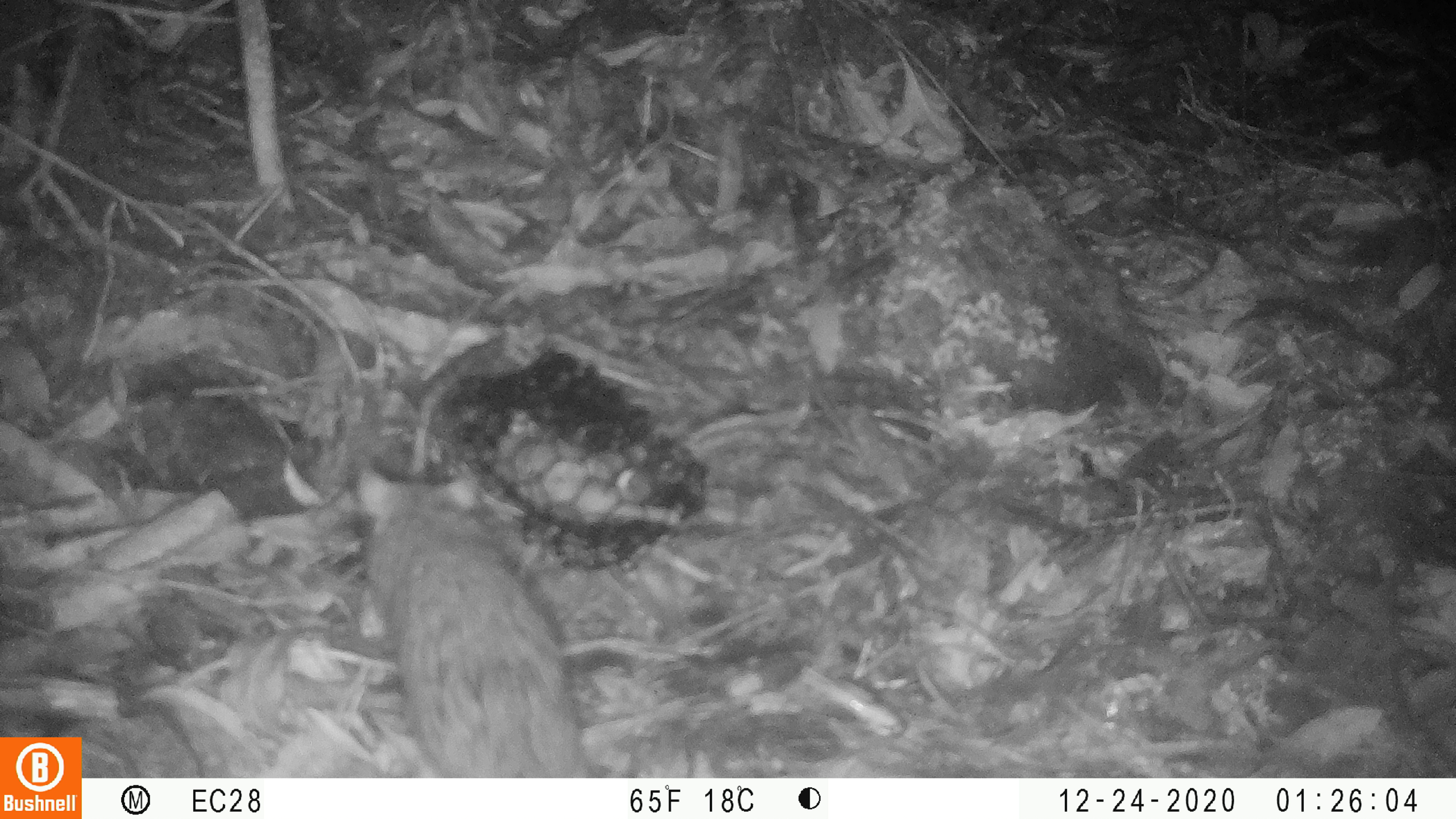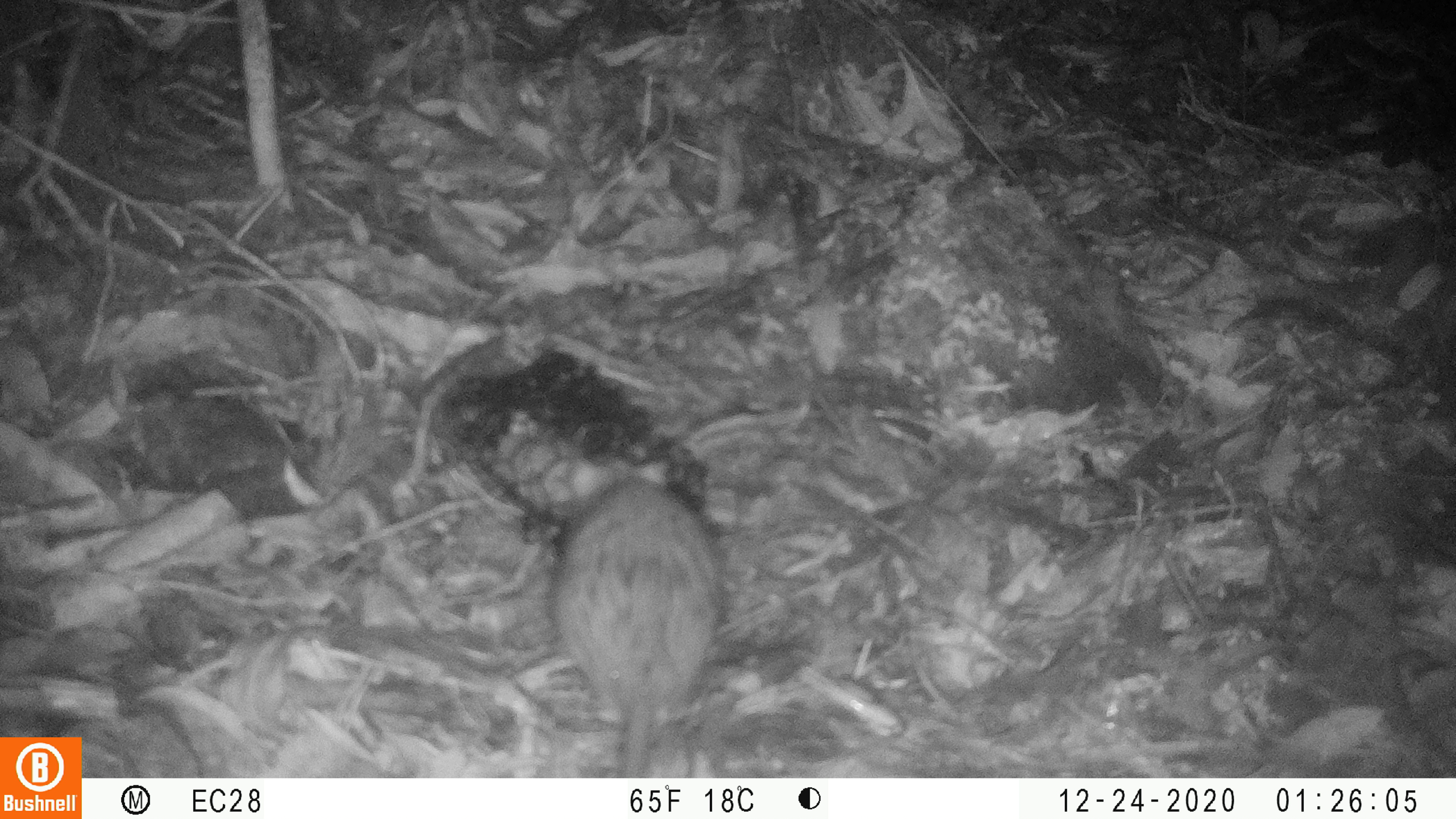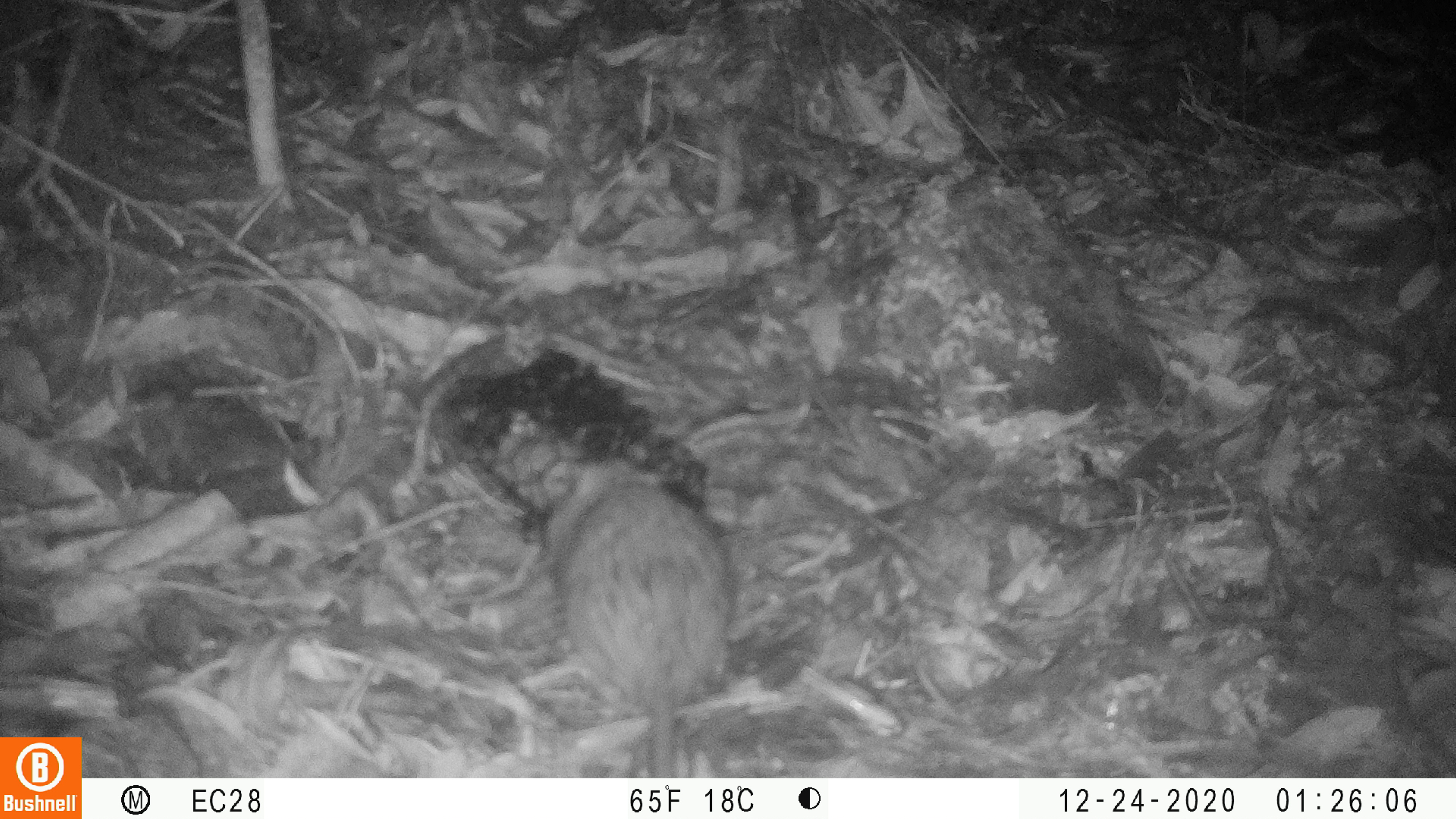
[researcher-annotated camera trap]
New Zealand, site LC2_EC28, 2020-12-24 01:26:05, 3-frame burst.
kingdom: Animalia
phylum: Chordata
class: Mammalia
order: Rodentia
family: Muridae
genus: Rattus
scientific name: Rattus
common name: rat